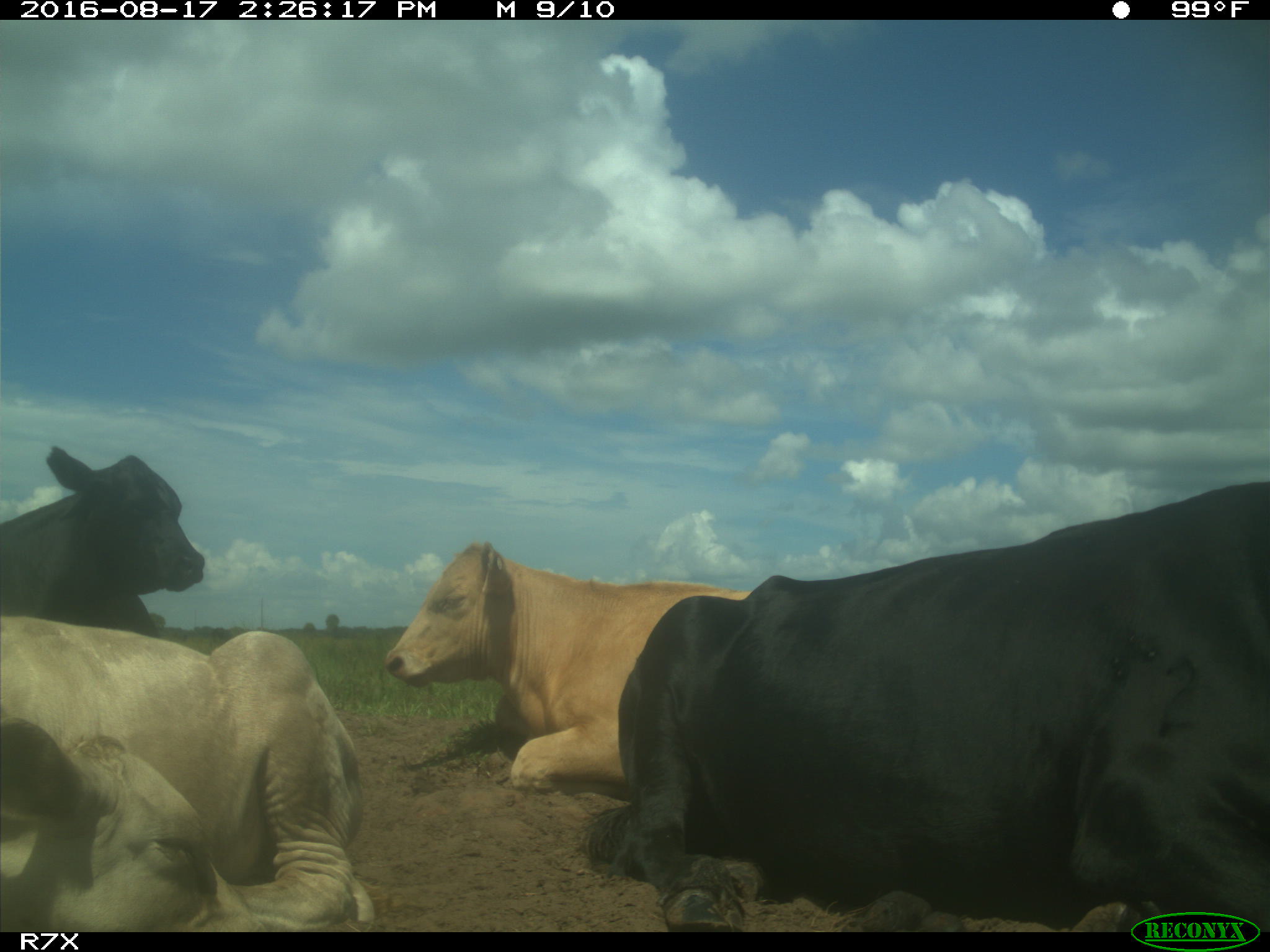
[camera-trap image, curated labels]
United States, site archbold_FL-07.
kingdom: Animalia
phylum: Chordata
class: Mammalia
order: Artiodactyla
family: Bovidae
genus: Bos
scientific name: Bos taurus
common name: domestic cow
Bos taurus (domestic cow).